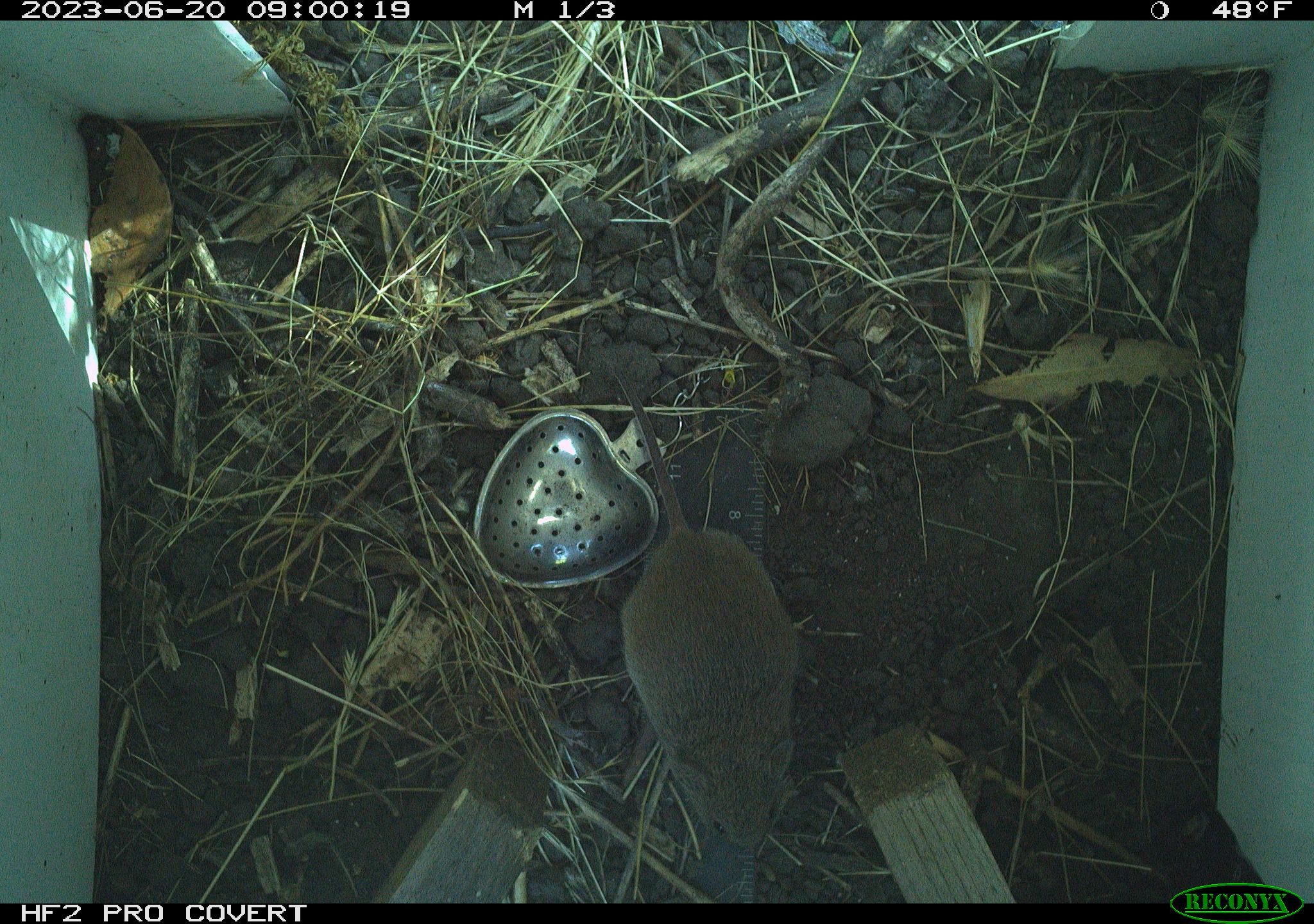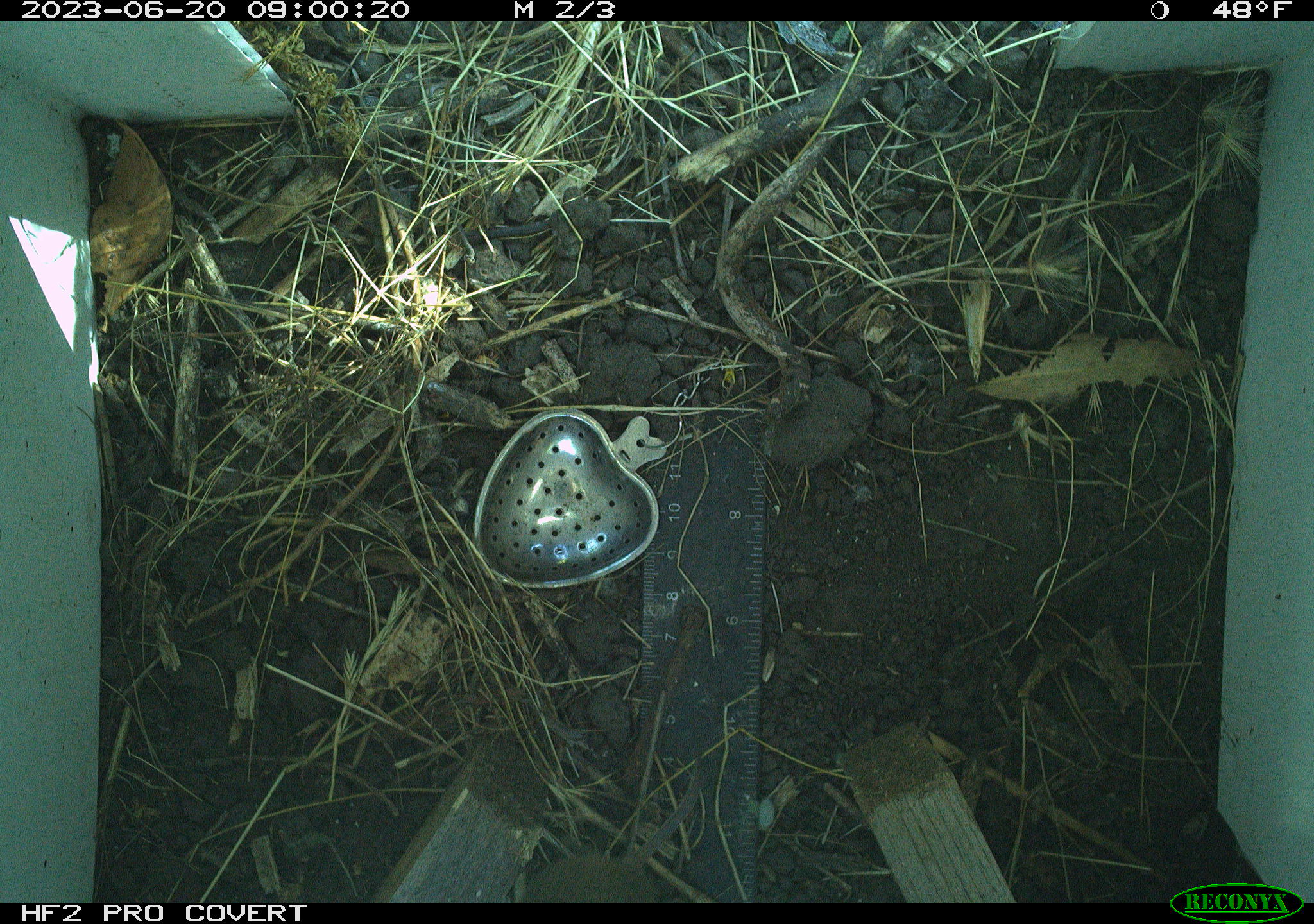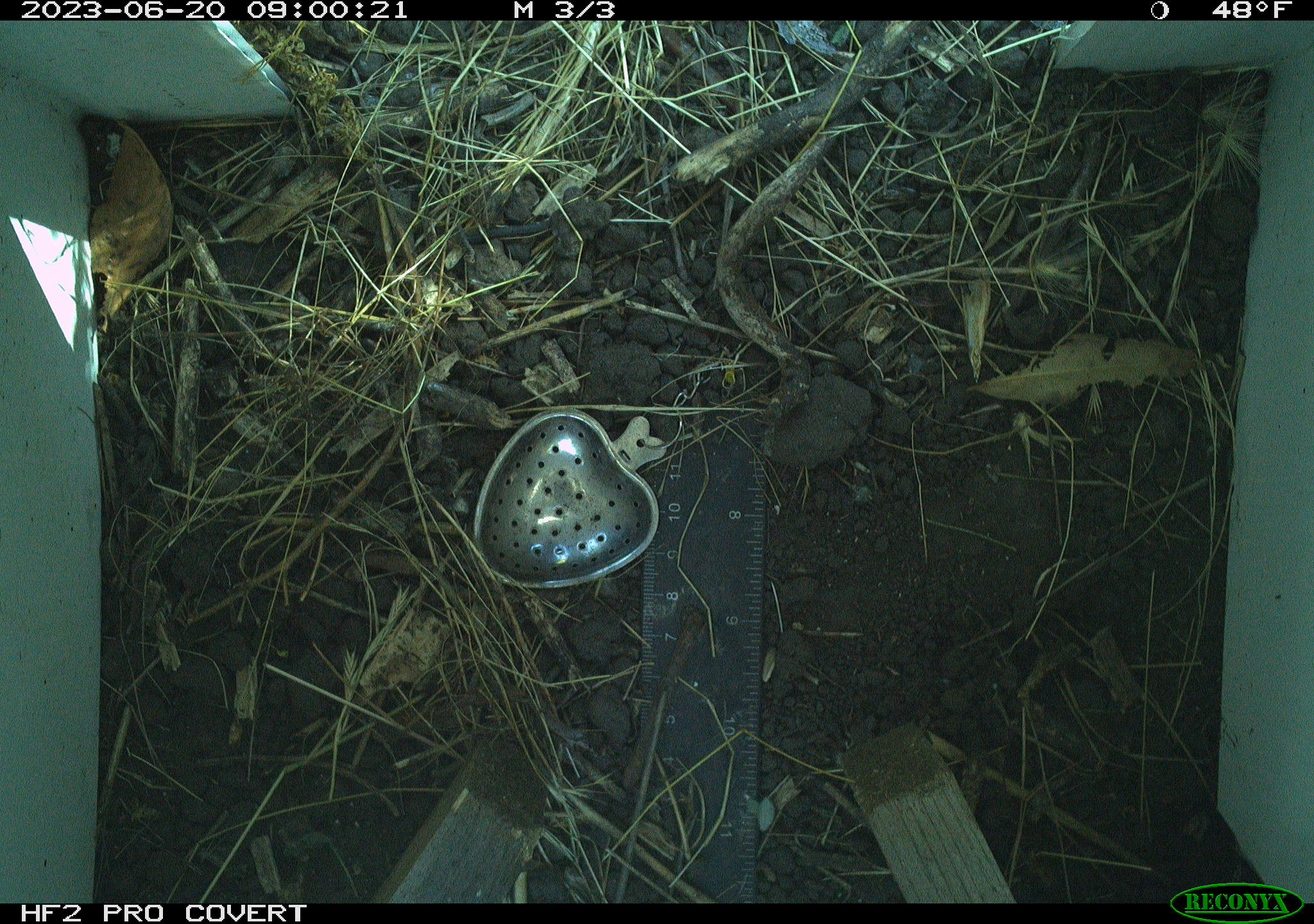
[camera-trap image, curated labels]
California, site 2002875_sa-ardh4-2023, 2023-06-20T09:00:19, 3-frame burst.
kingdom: Animalia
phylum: Chordata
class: Mammalia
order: Rodentia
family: Cricetidae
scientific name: Arvicolinae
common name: voles, lemmings, and muskrats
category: arvicolinae subfamily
Arvicolinae subfamily (voles, lemmings, and muskrats) (Arvicolinae).